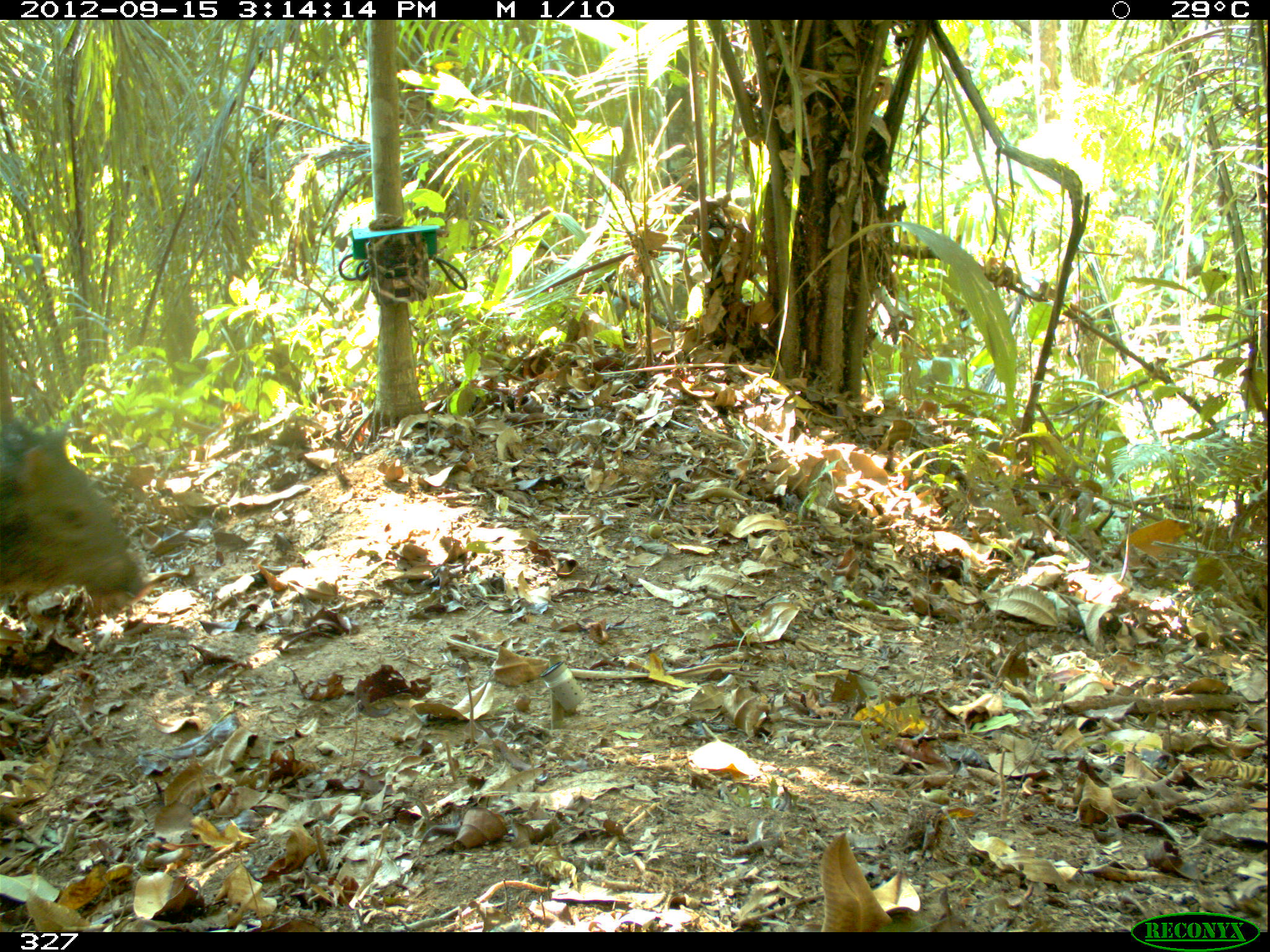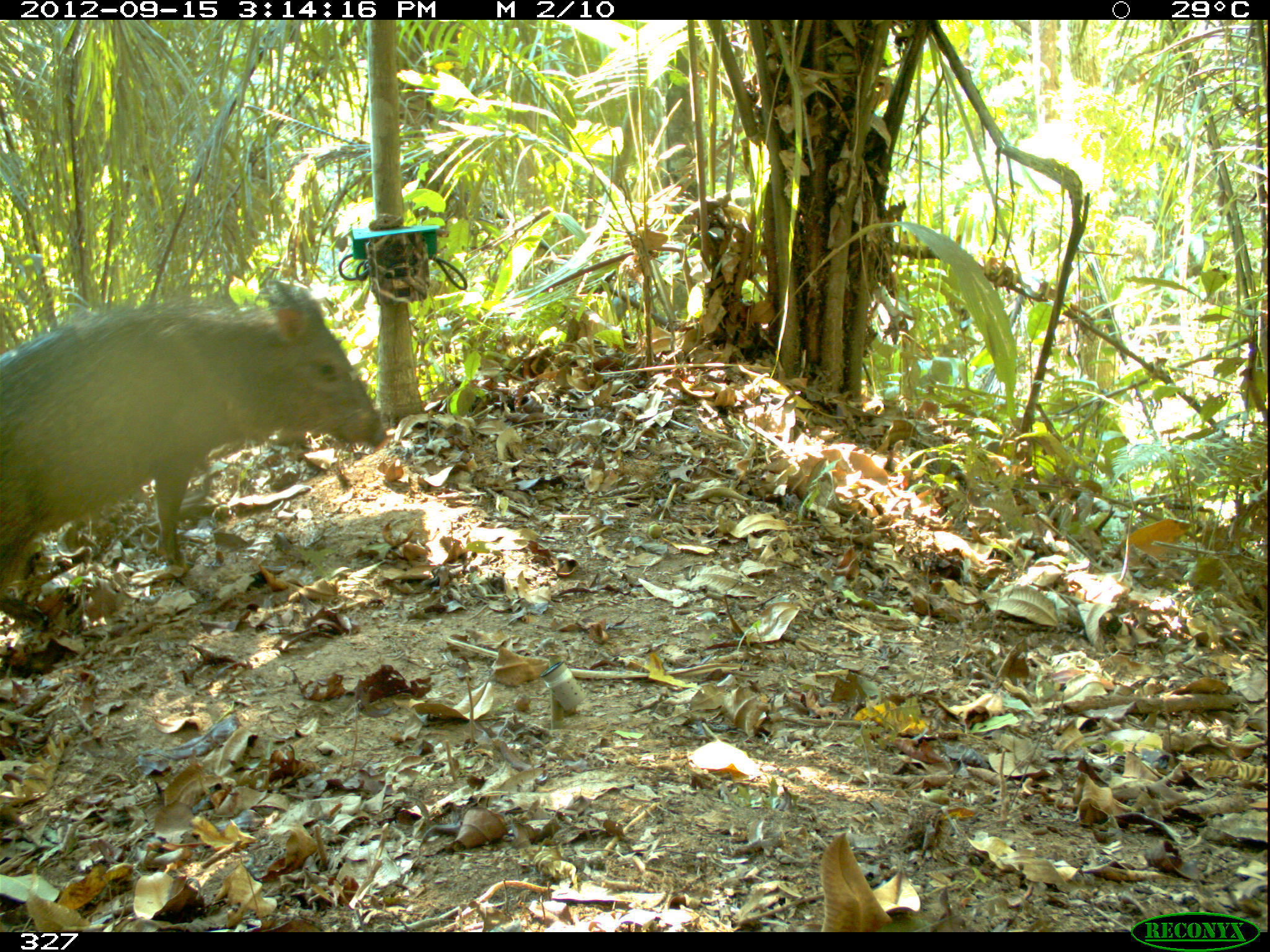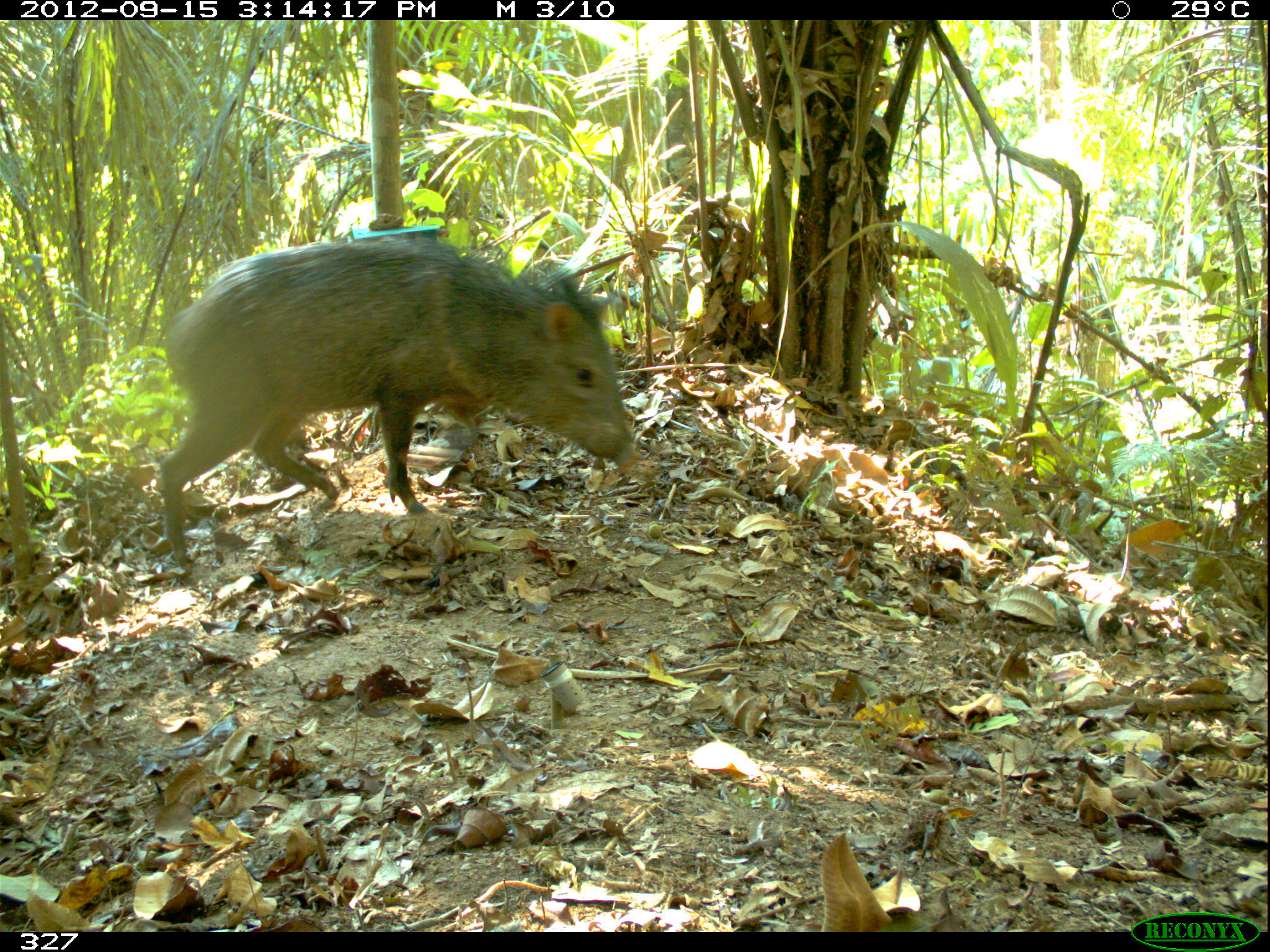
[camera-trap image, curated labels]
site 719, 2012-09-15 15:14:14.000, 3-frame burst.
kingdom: Animalia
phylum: Chordata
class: Mammalia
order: Artiodactyla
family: Tayassuidae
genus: Pecari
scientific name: Pecari tajacu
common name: collared peccary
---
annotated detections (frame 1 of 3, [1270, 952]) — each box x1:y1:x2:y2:
pecari tajacu: 1:404:155:617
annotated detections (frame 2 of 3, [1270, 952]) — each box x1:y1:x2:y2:
pecari tajacu: 0:299:390:628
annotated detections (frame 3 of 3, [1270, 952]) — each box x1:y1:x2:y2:
pecari tajacu: 158:236:641:577